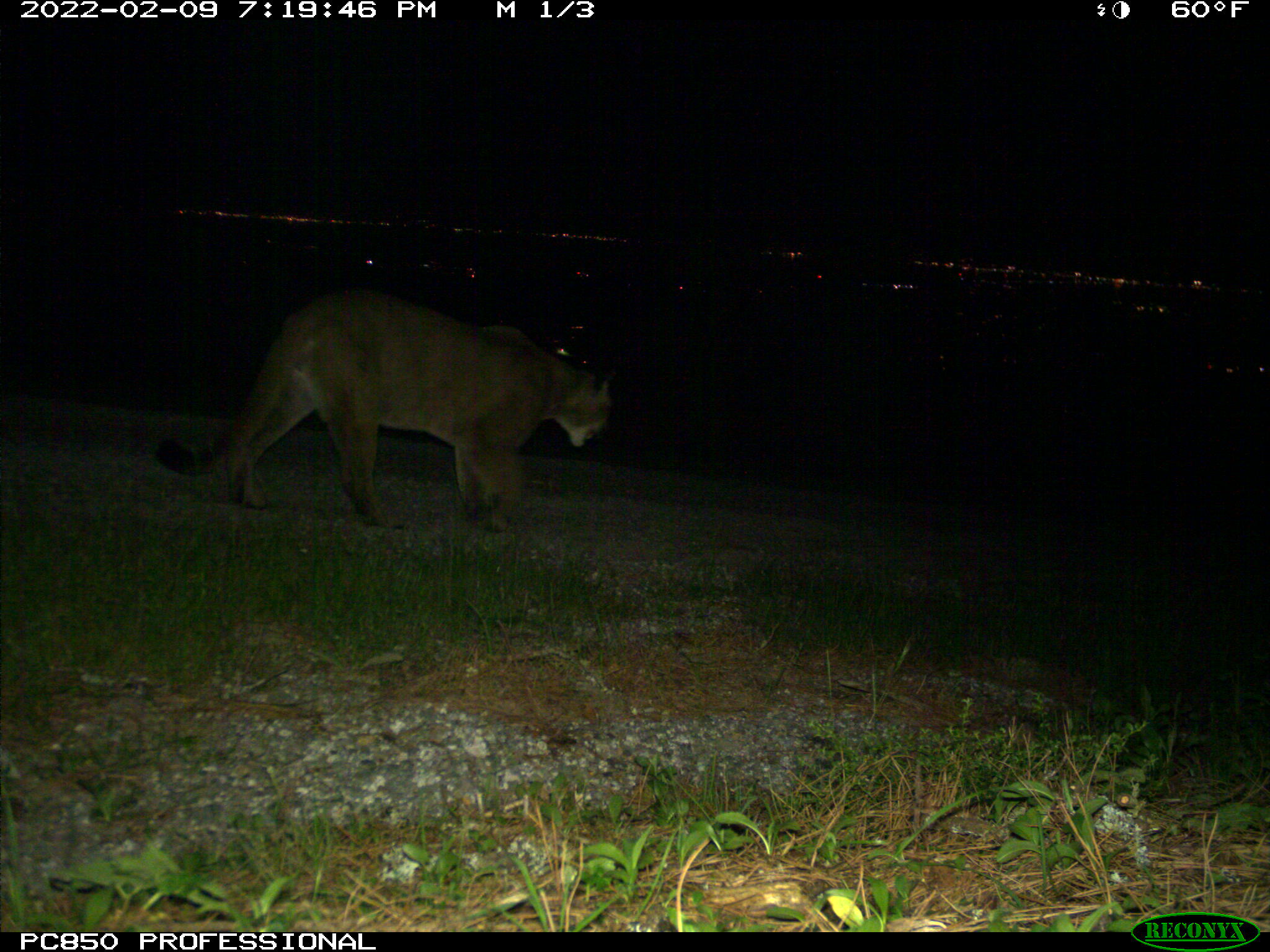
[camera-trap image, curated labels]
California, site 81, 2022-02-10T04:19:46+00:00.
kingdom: Animalia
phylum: Chordata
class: Mammalia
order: Carnivora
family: Felidae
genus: Puma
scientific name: Puma concolor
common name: puma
Puma (Puma concolor).